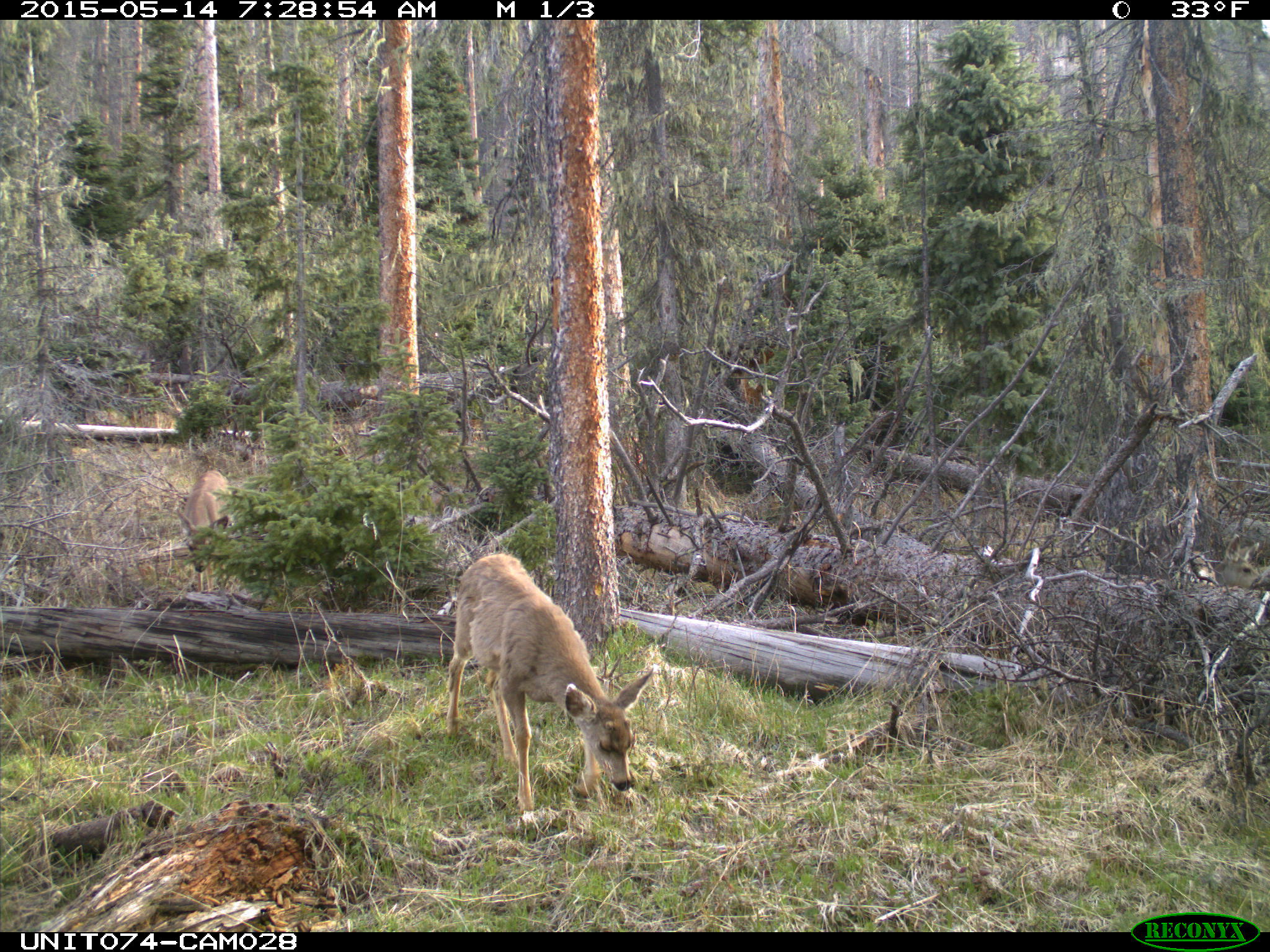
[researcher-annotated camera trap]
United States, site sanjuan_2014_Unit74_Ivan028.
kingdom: Animalia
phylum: Chordata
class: Mammalia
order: Artiodactyla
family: Cervidae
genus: Odocoileus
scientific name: Odocoileus hemionus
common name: mule deer